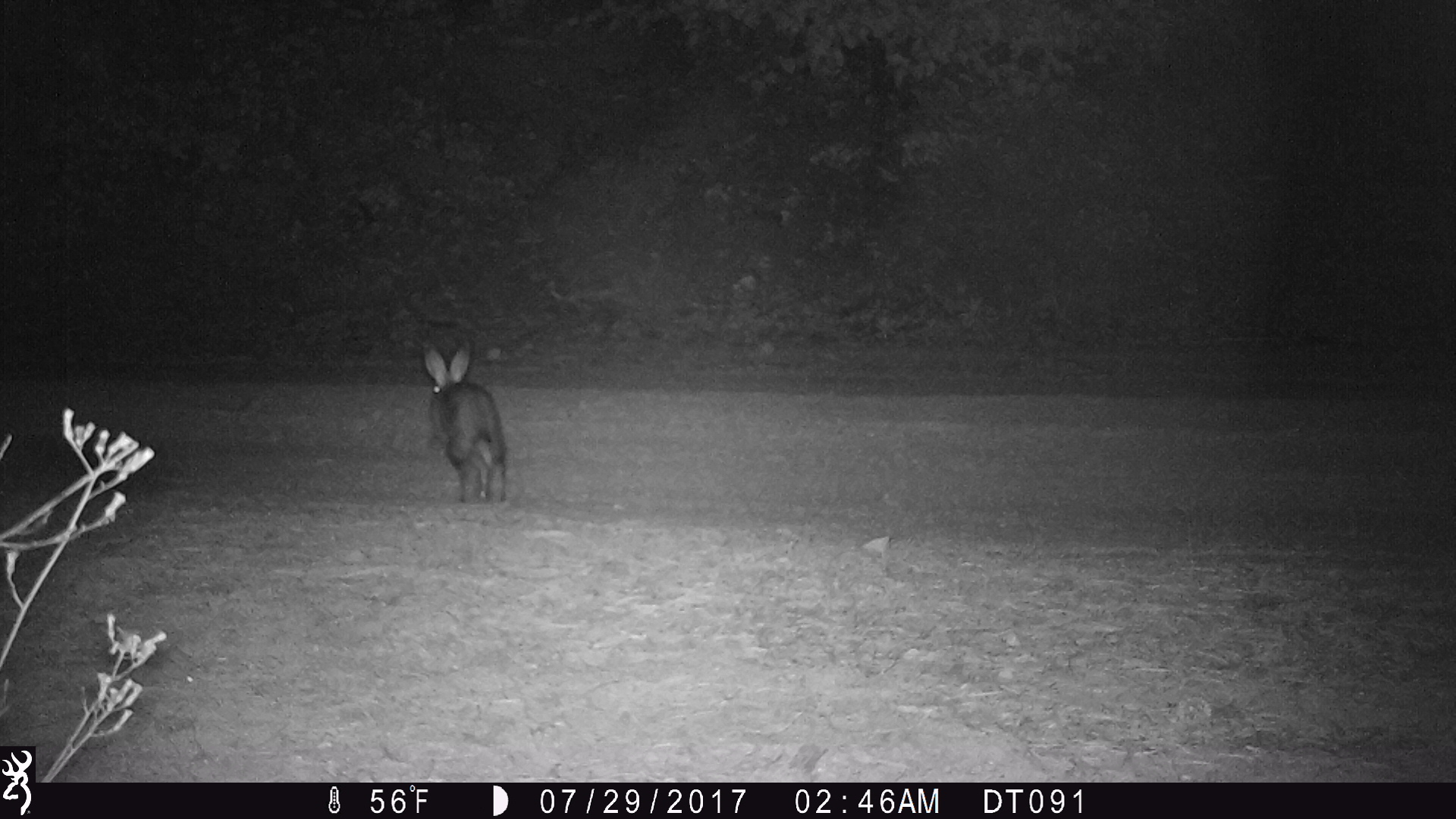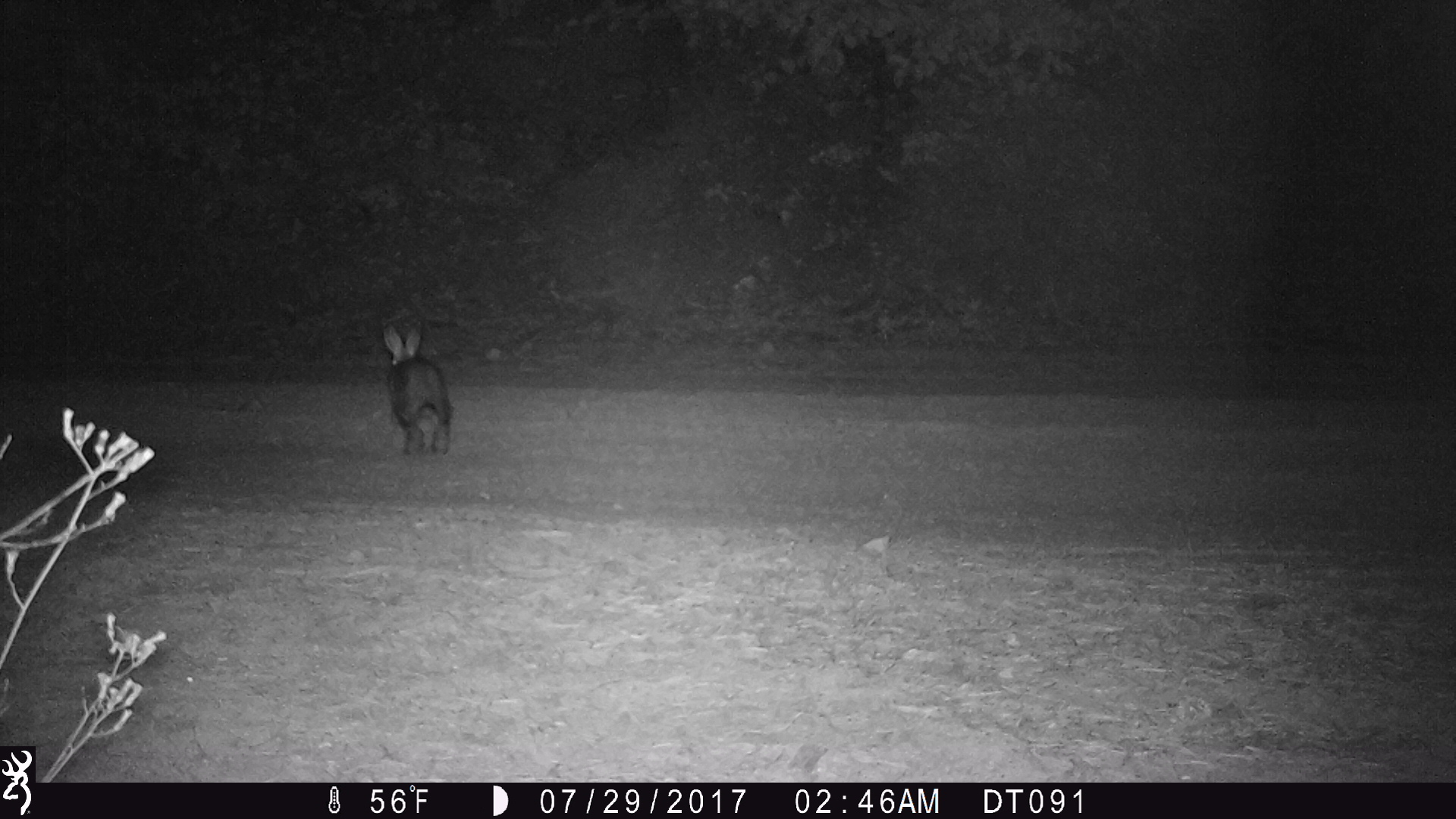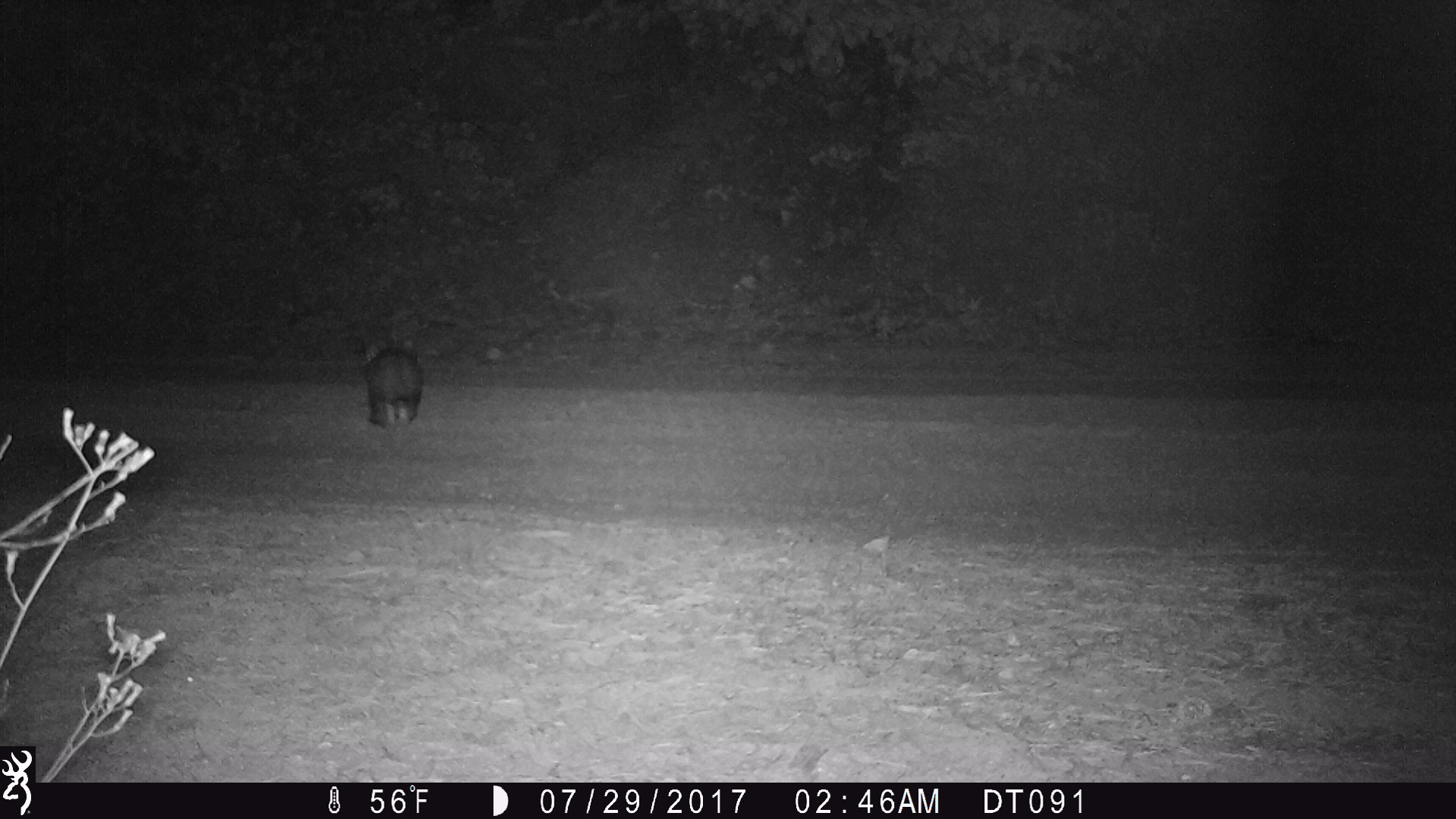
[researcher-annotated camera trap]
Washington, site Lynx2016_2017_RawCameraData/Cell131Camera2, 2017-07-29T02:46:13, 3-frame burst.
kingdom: Animalia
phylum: Chordata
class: Mammalia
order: Lagomorpha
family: Leporidae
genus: Lepus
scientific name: Lepus americanus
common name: snowshoe hare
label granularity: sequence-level